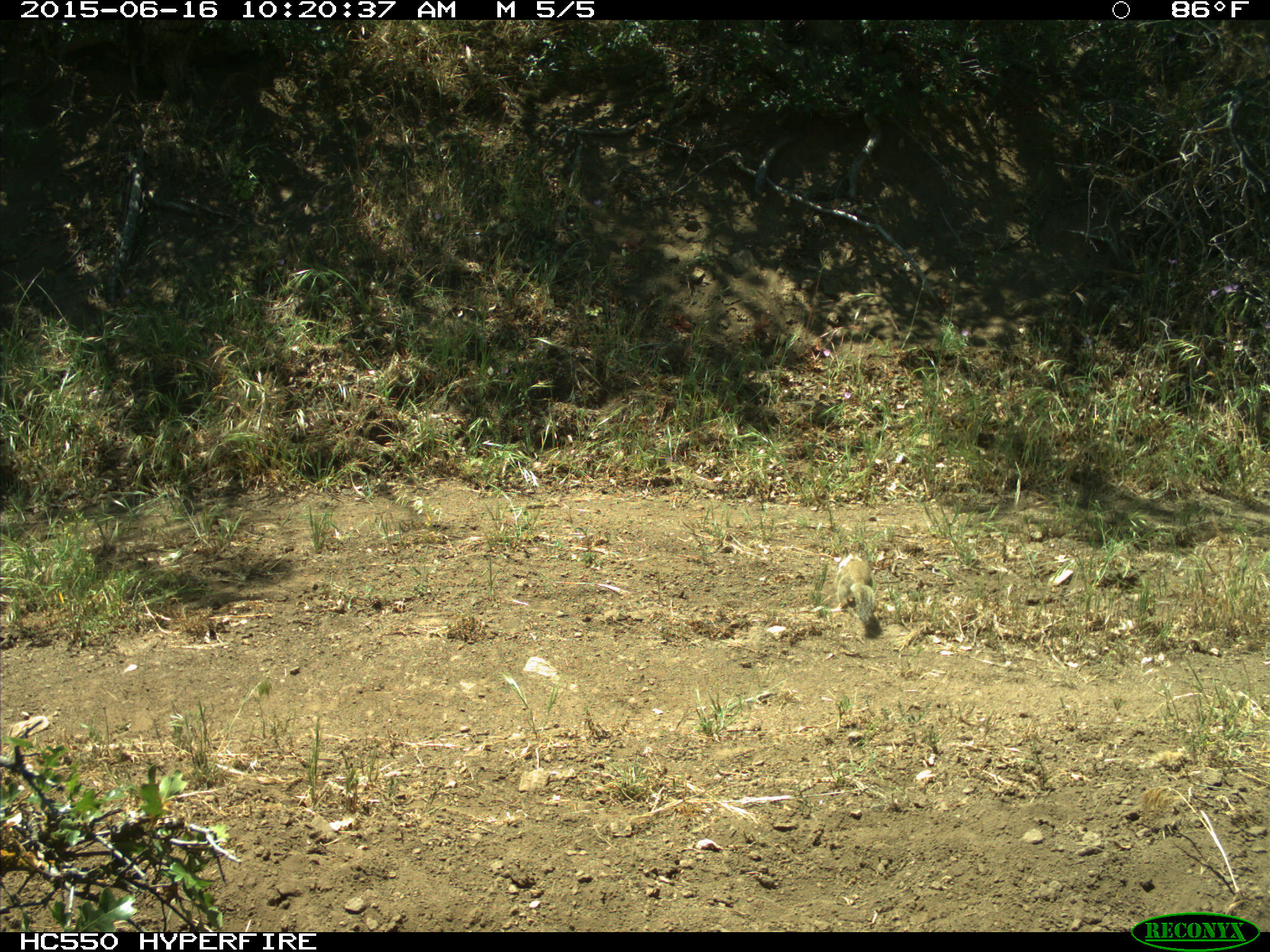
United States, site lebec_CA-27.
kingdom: Animalia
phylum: Chordata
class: Mammalia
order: Rodentia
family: Sciuridae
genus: Otospermophilus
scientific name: Otospermophilus beecheyi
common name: california ground squirrel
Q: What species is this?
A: Otospermophilus beecheyi (california ground squirrel).